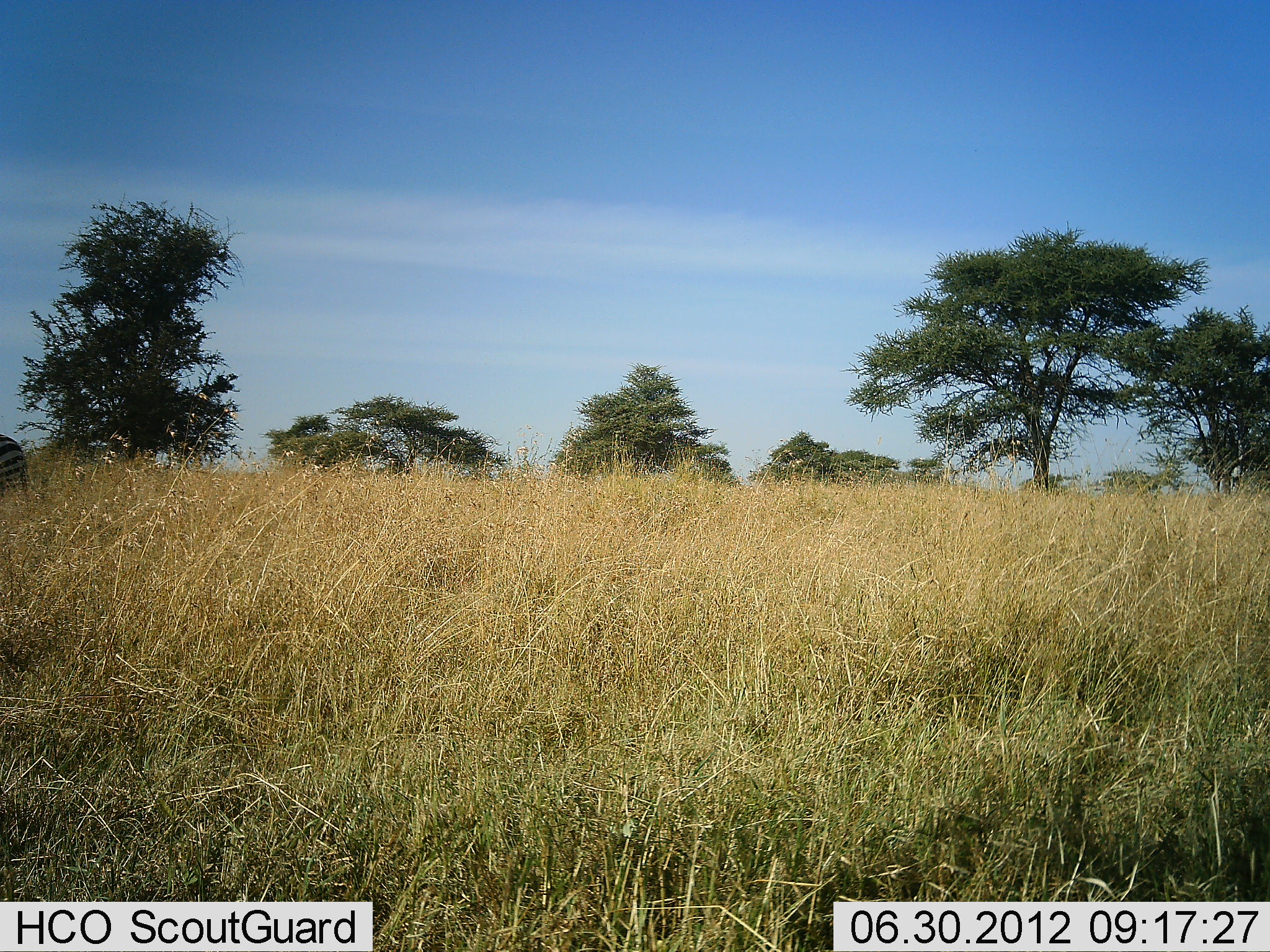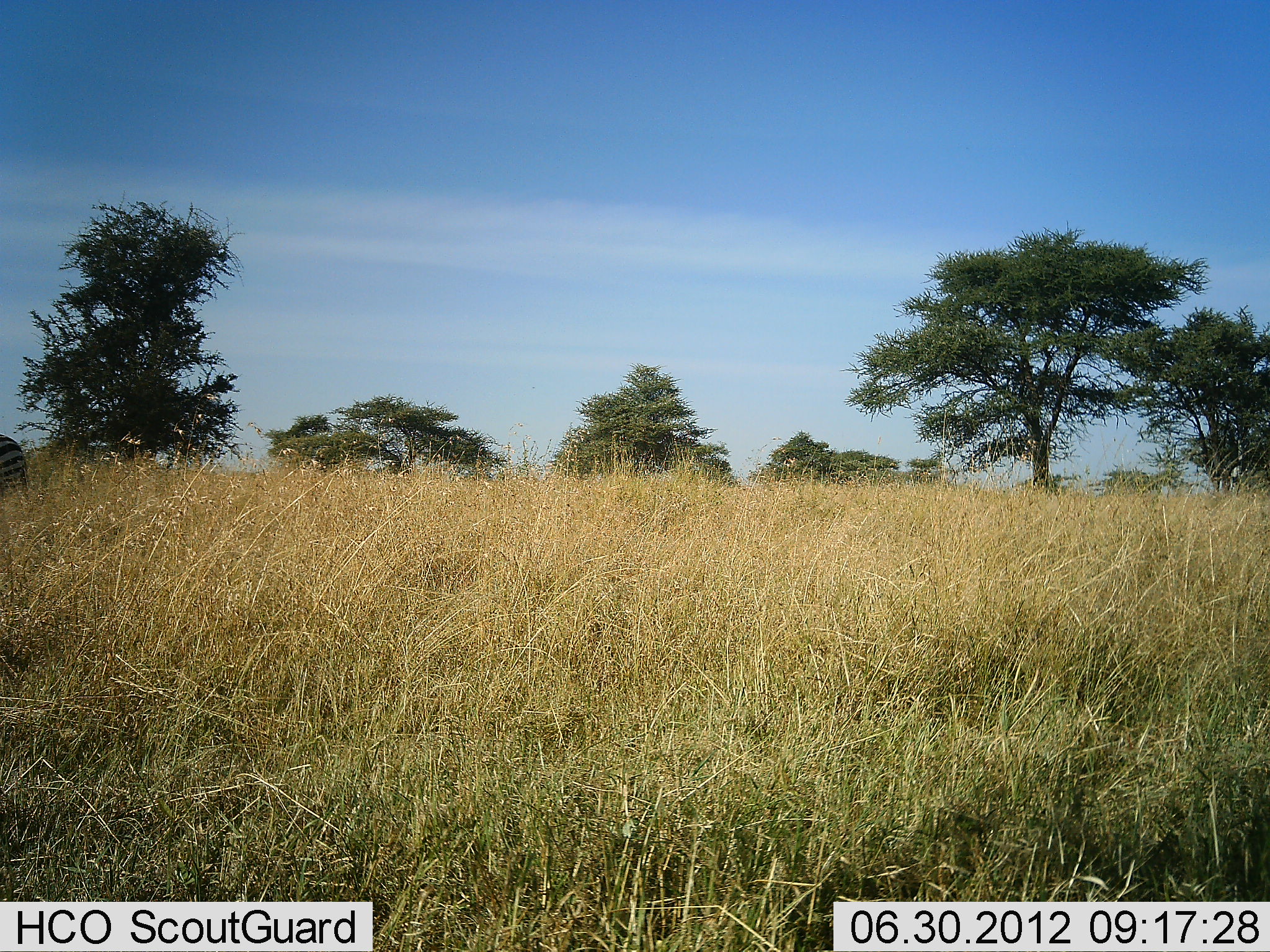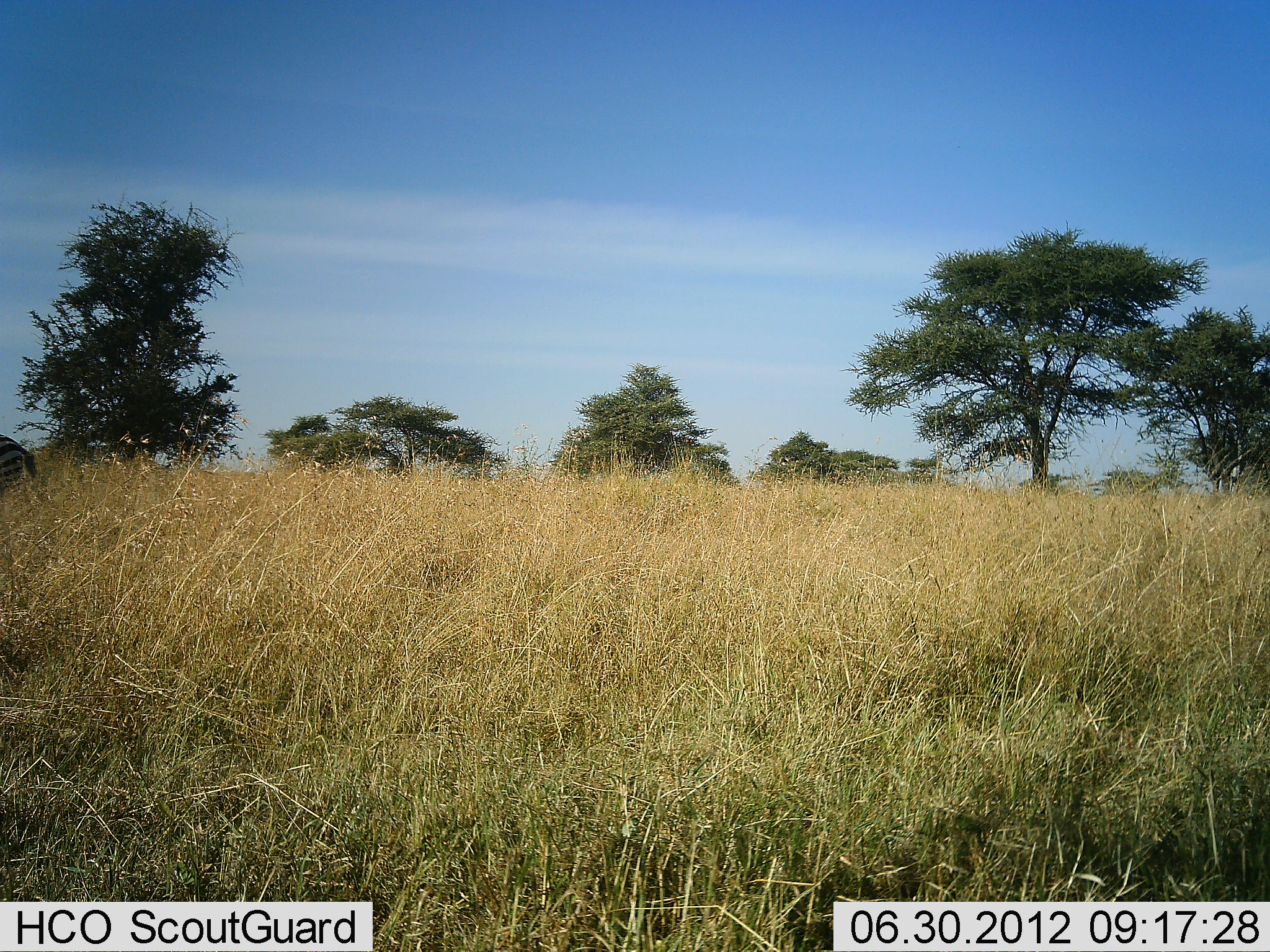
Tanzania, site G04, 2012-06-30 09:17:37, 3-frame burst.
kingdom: Animalia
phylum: Chordata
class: Mammalia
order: Perissodactyla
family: Equidae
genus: Equus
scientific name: Equus quagga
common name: plains zebra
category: zebra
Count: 1.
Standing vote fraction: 100%.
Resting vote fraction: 0%.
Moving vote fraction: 0%.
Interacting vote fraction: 0%.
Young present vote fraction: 0%.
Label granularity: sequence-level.